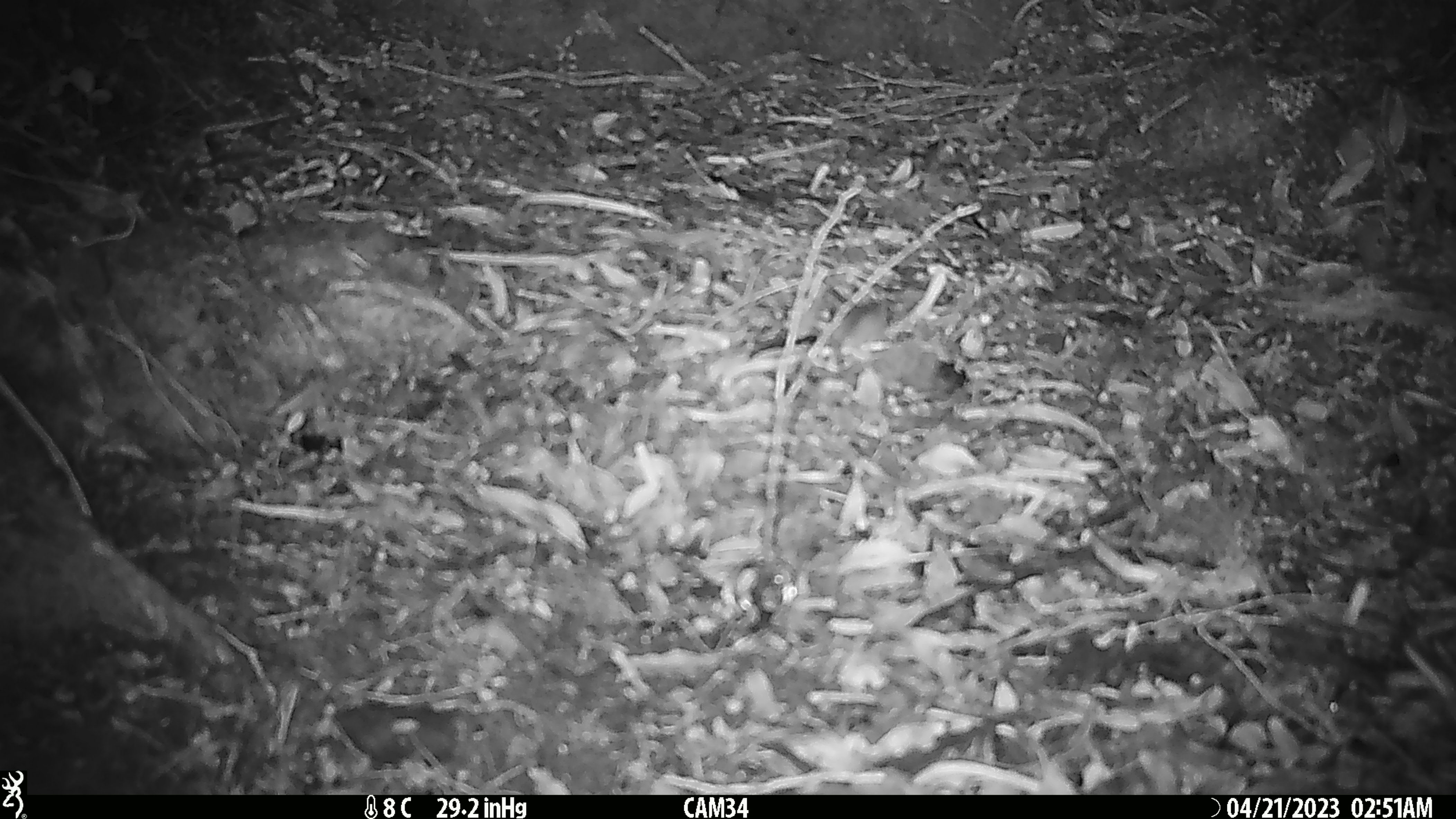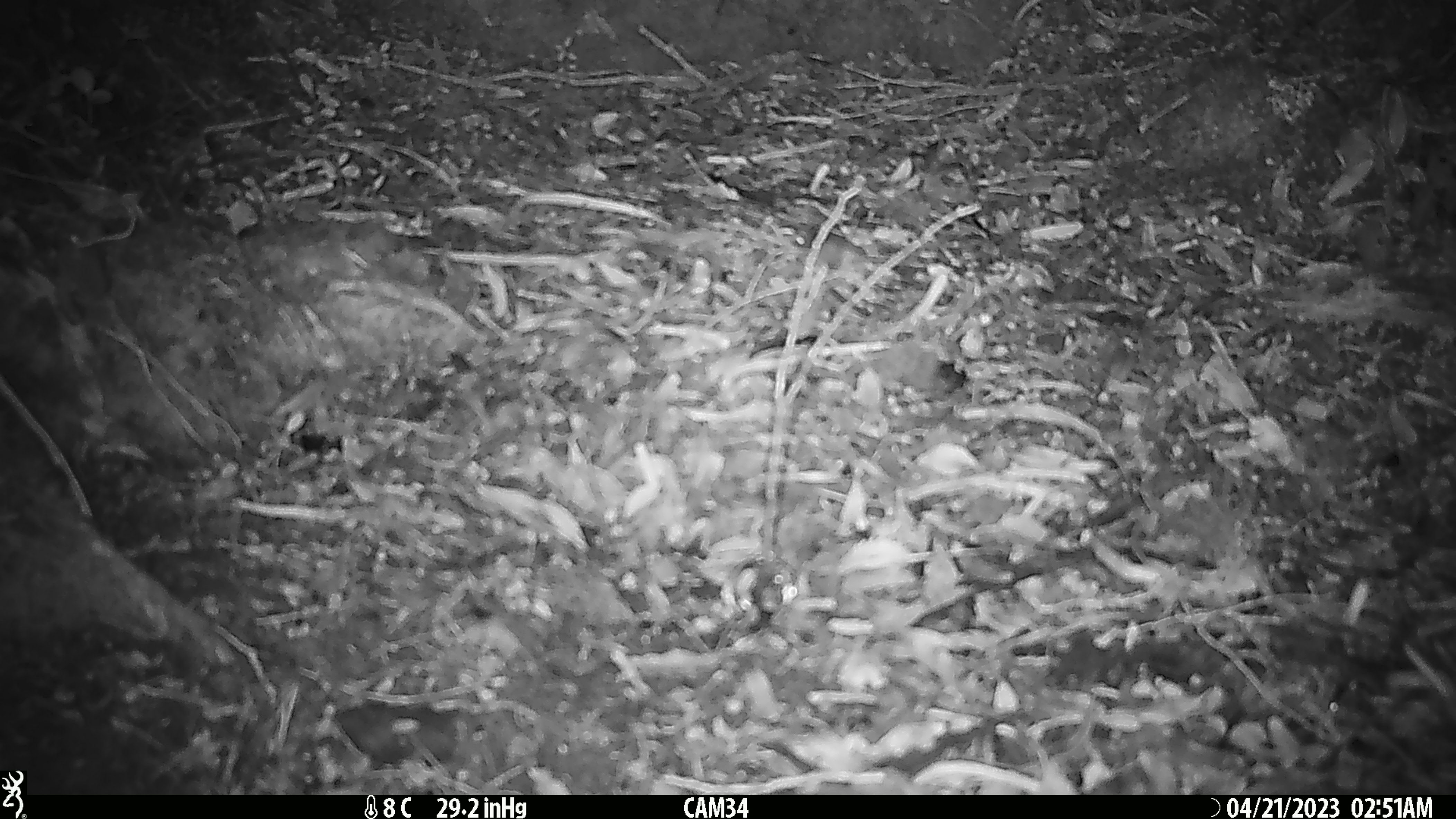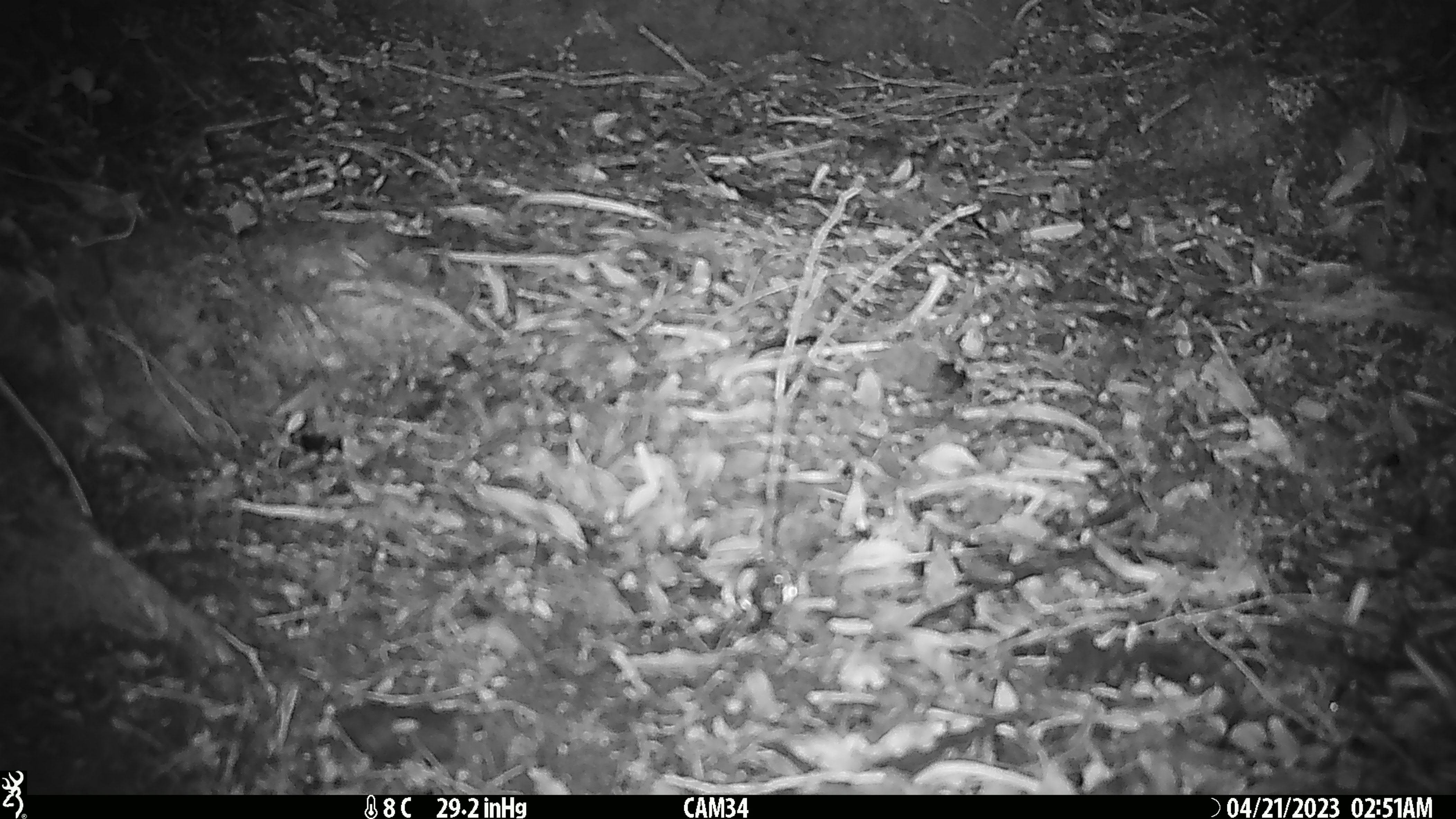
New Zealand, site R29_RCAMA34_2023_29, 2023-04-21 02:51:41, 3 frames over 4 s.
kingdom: Animalia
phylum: Chordata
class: Mammalia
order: Rodentia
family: Muridae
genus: Mus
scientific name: Mus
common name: mouse